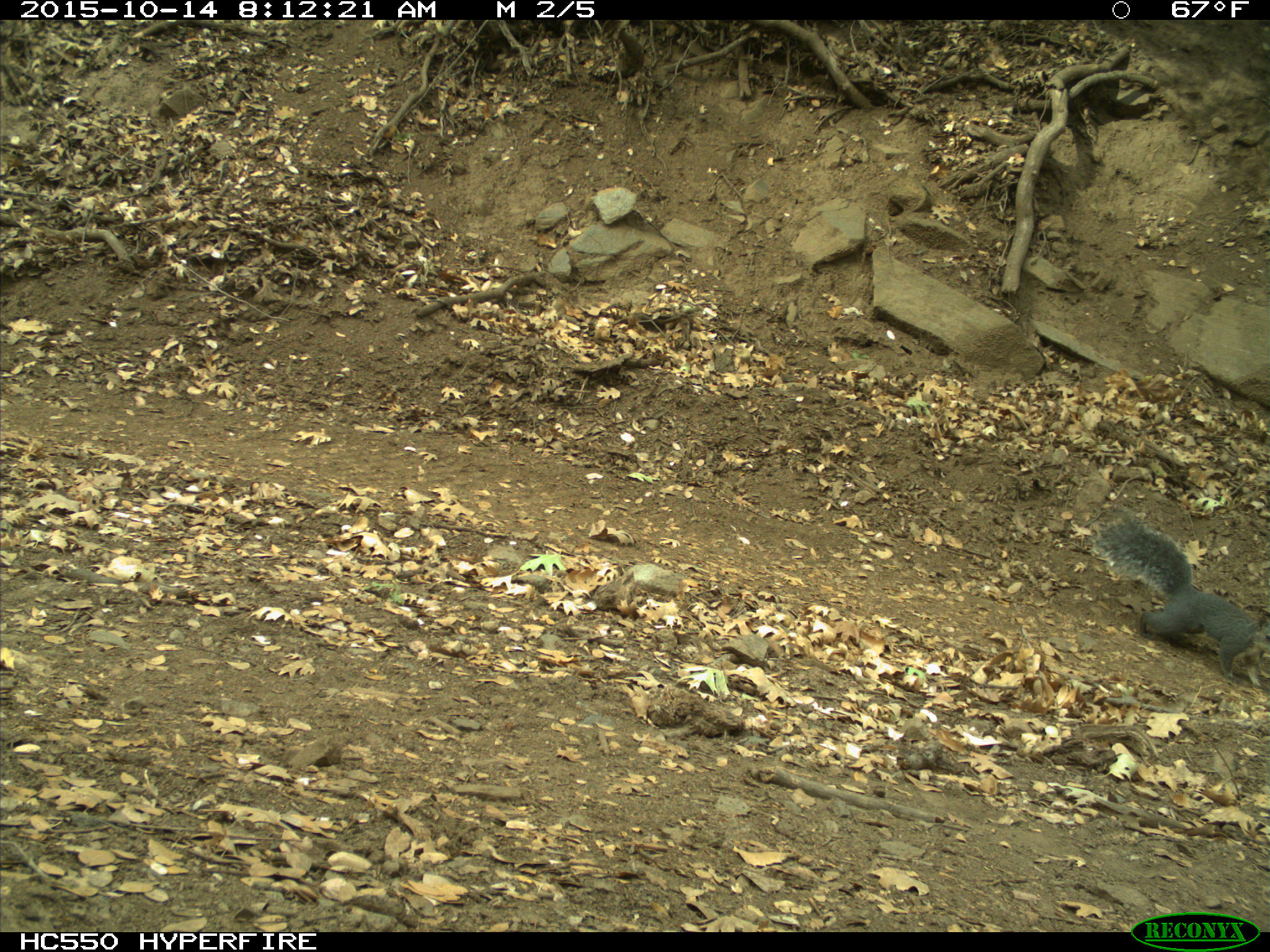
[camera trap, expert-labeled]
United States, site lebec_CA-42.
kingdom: Animalia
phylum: Chordata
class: Mammalia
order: Rodentia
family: Sciuridae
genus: Sciurus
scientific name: Sciurus carolinensis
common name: eastern gray squirrel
Sciurus carolinensis (eastern gray squirrel).